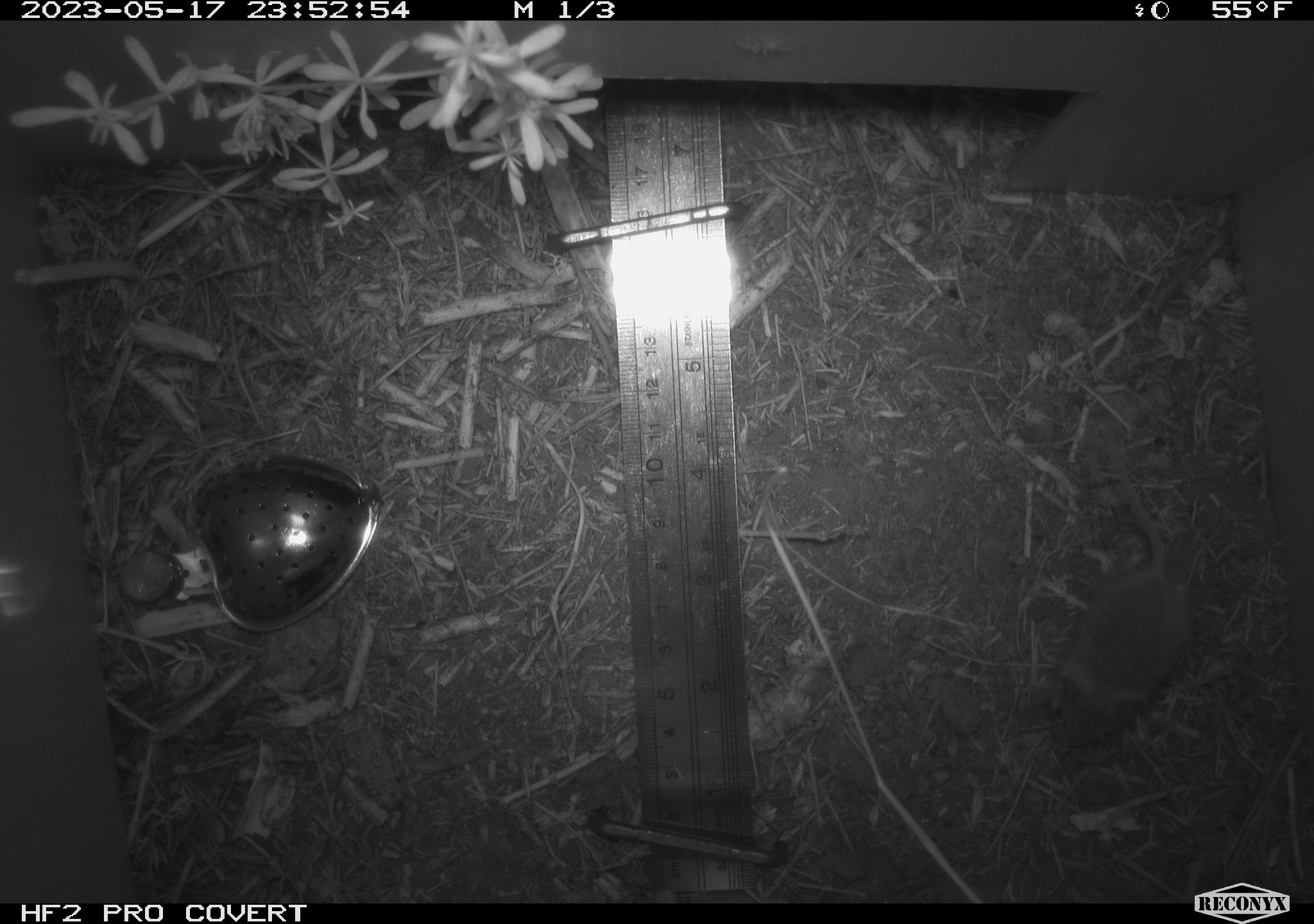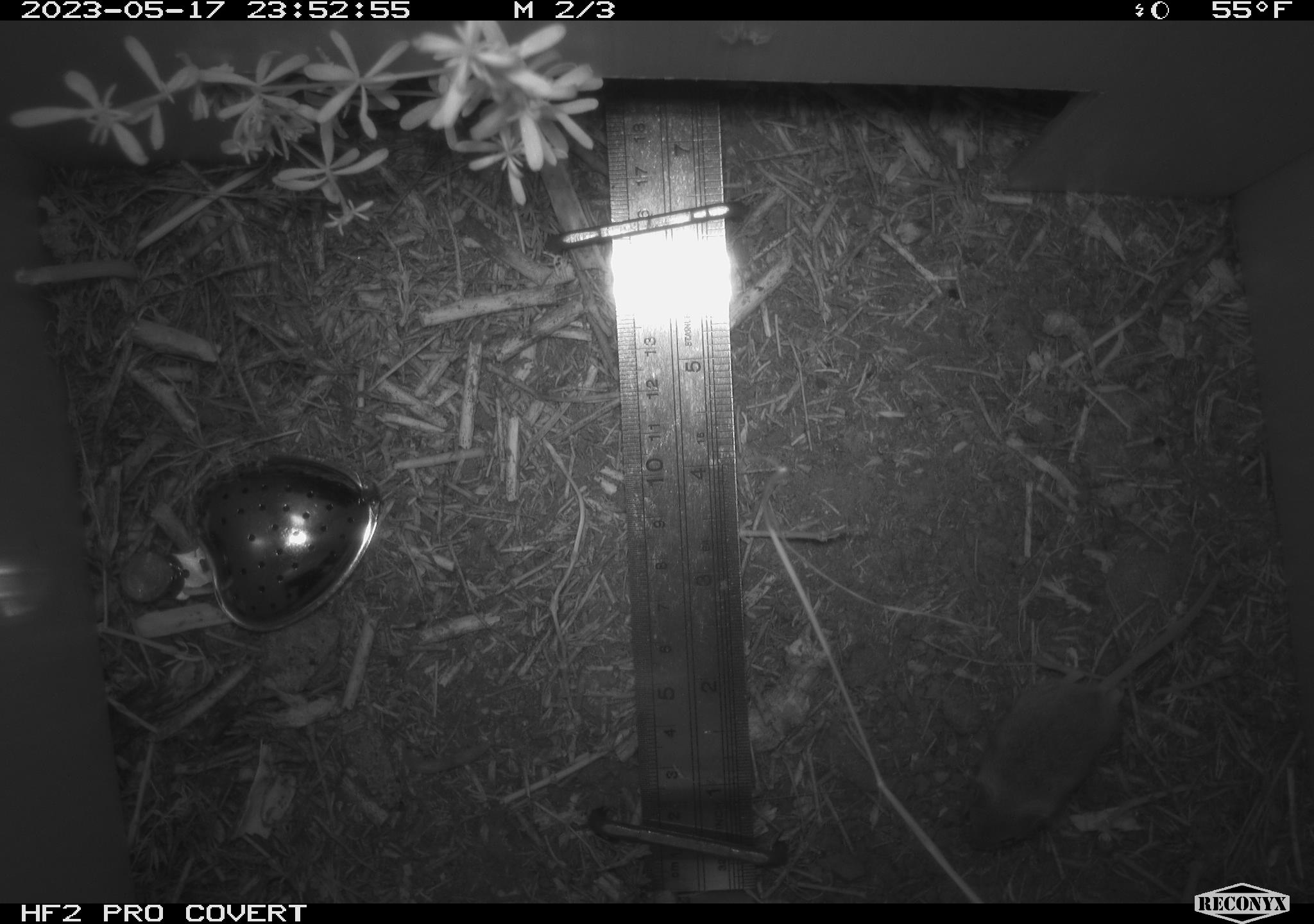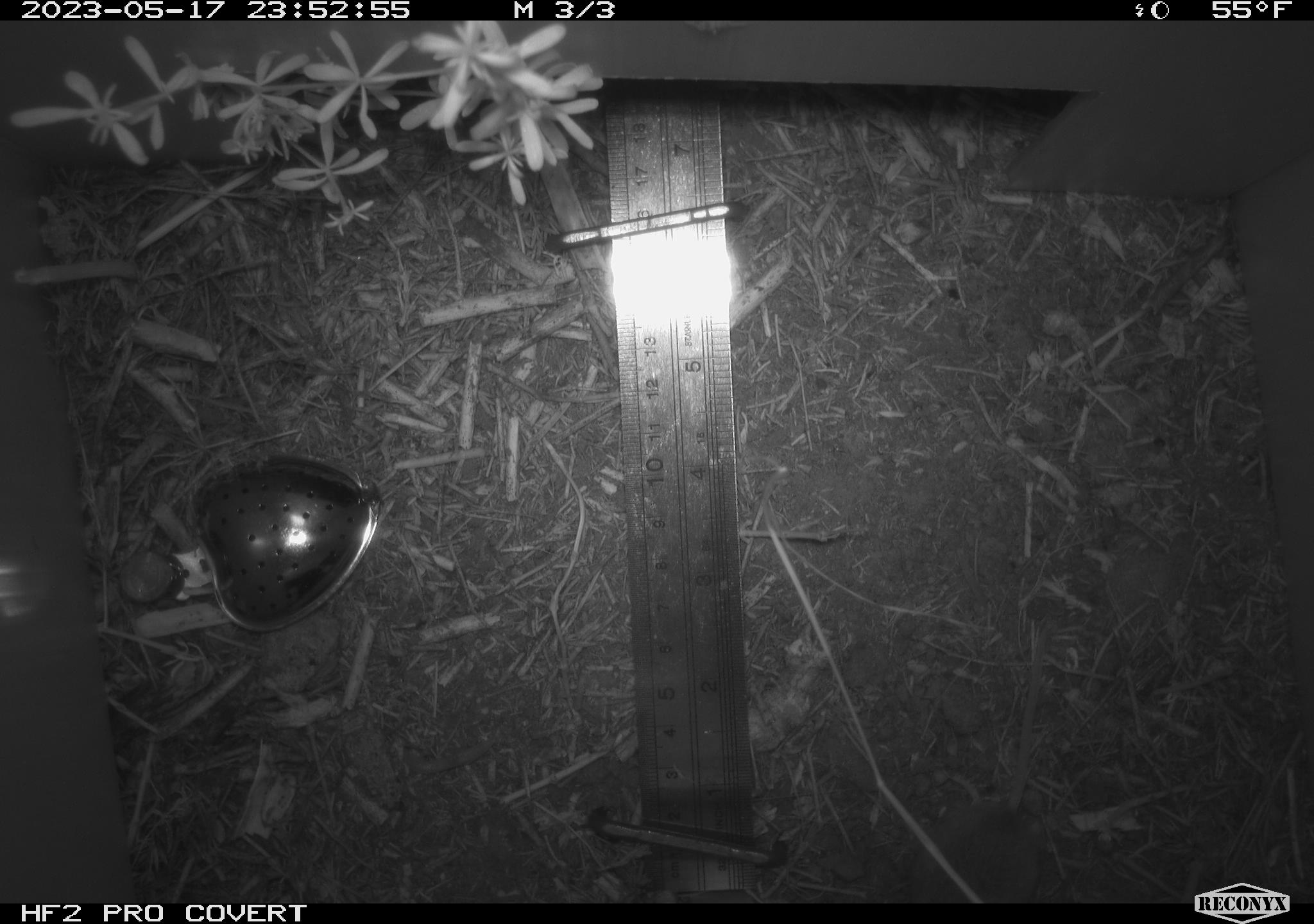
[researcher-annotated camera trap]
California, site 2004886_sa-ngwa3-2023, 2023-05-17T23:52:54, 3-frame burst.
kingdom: Animalia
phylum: Chordata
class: Mammalia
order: Rodentia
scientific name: Rodentia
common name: mouse species